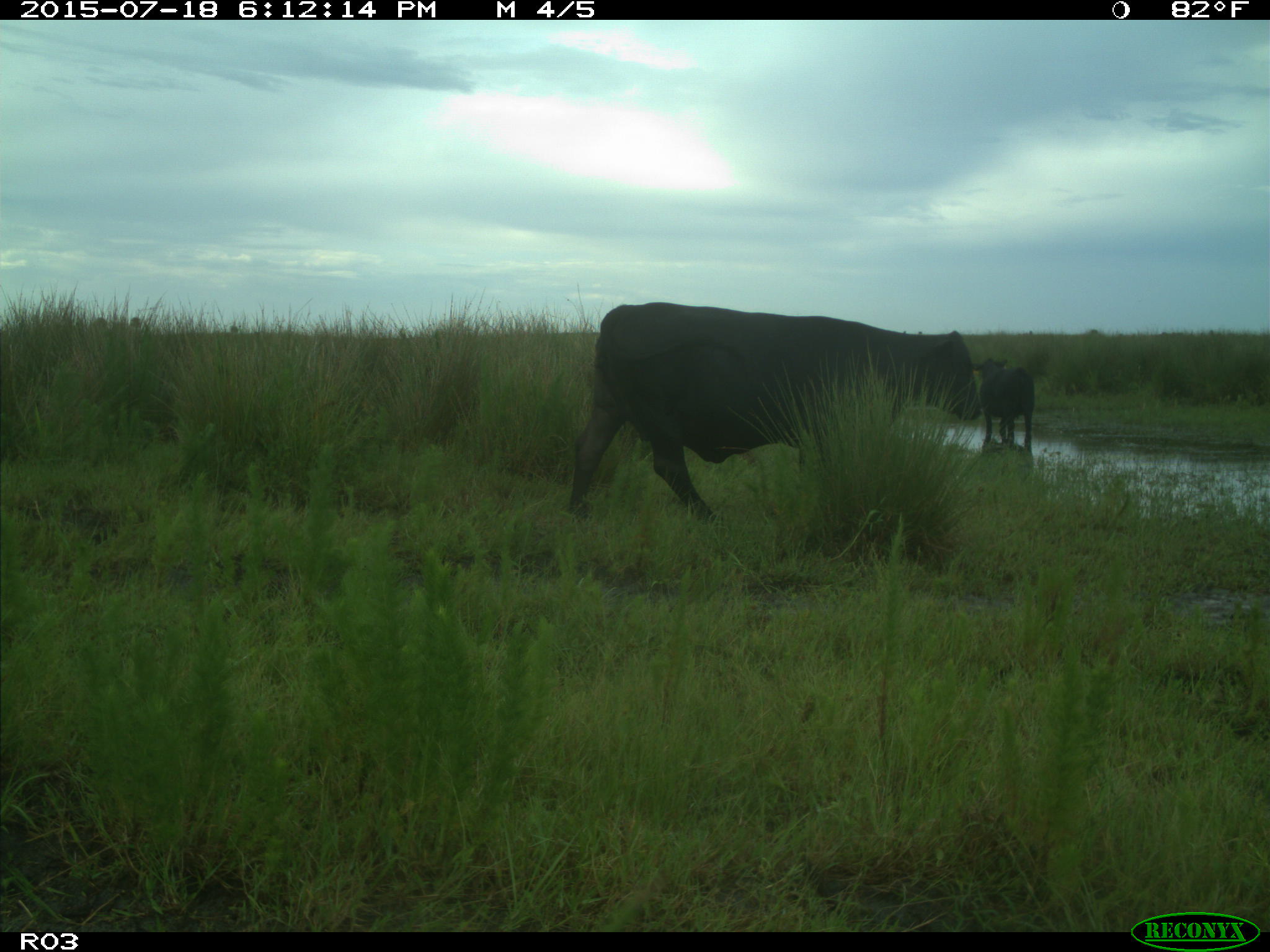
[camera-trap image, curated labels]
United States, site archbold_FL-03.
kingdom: Animalia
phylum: Chordata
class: Mammalia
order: Artiodactyla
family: Bovidae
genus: Bos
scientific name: Bos taurus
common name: domestic cow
Bos taurus (domestic cow).